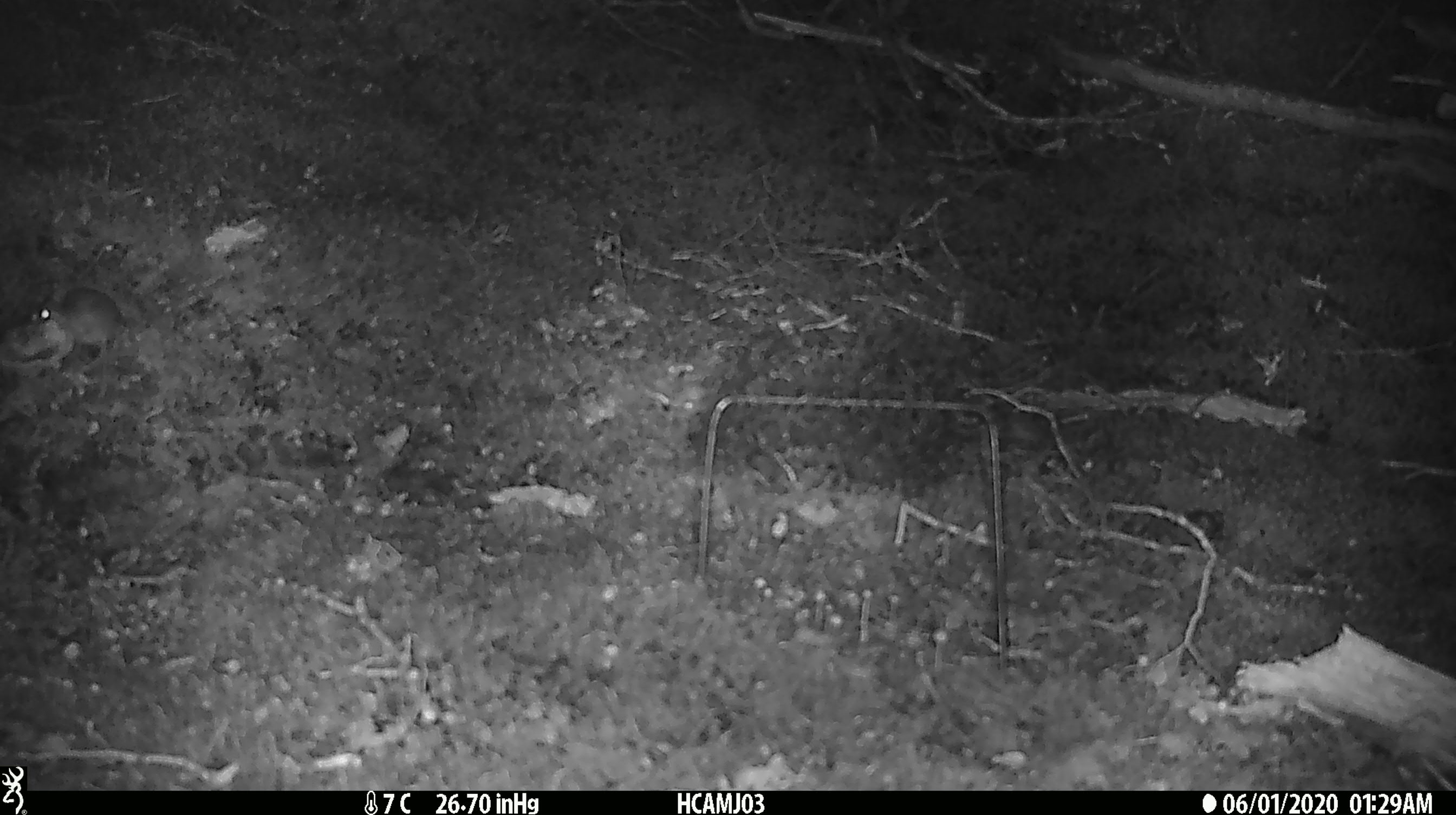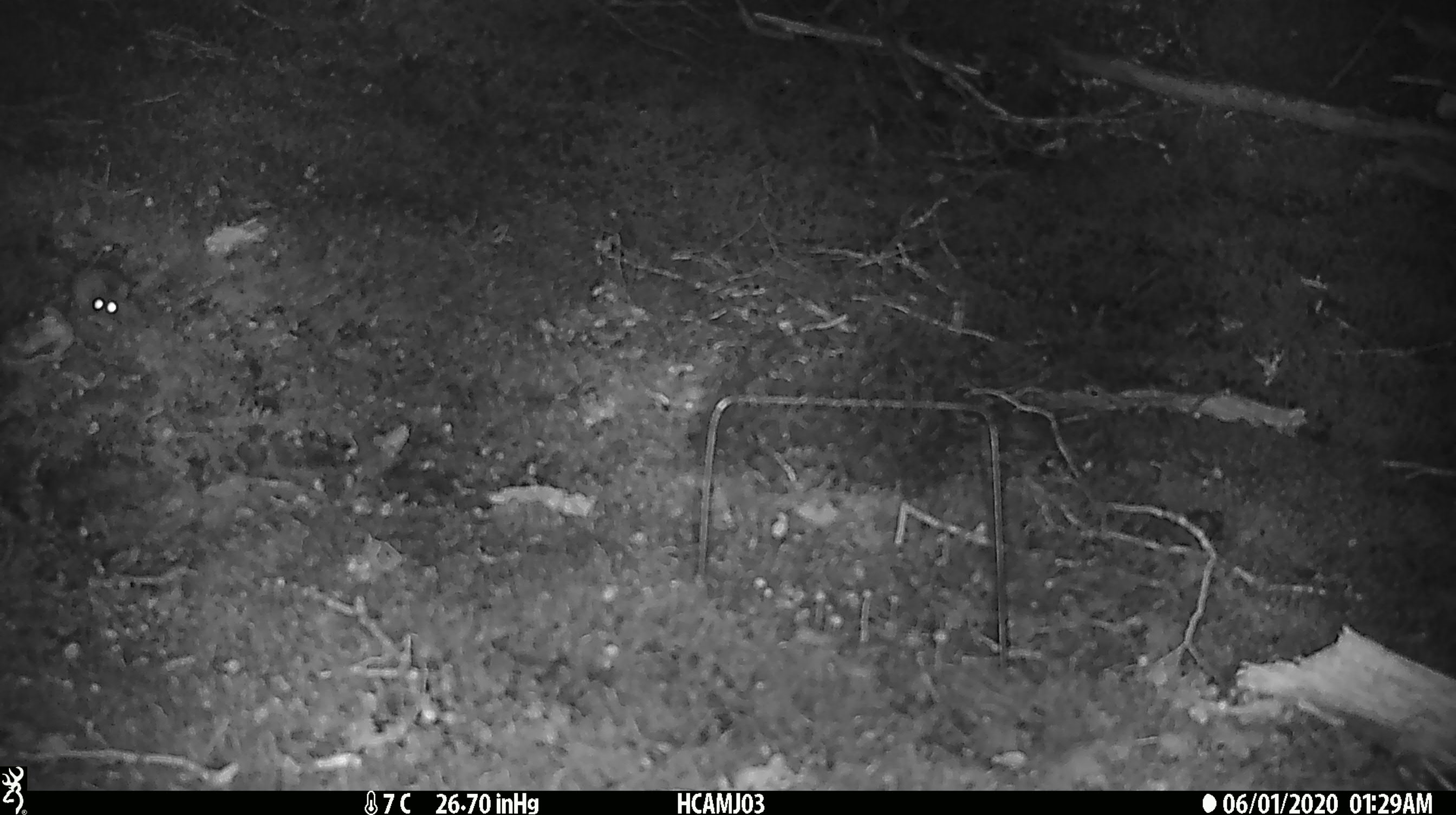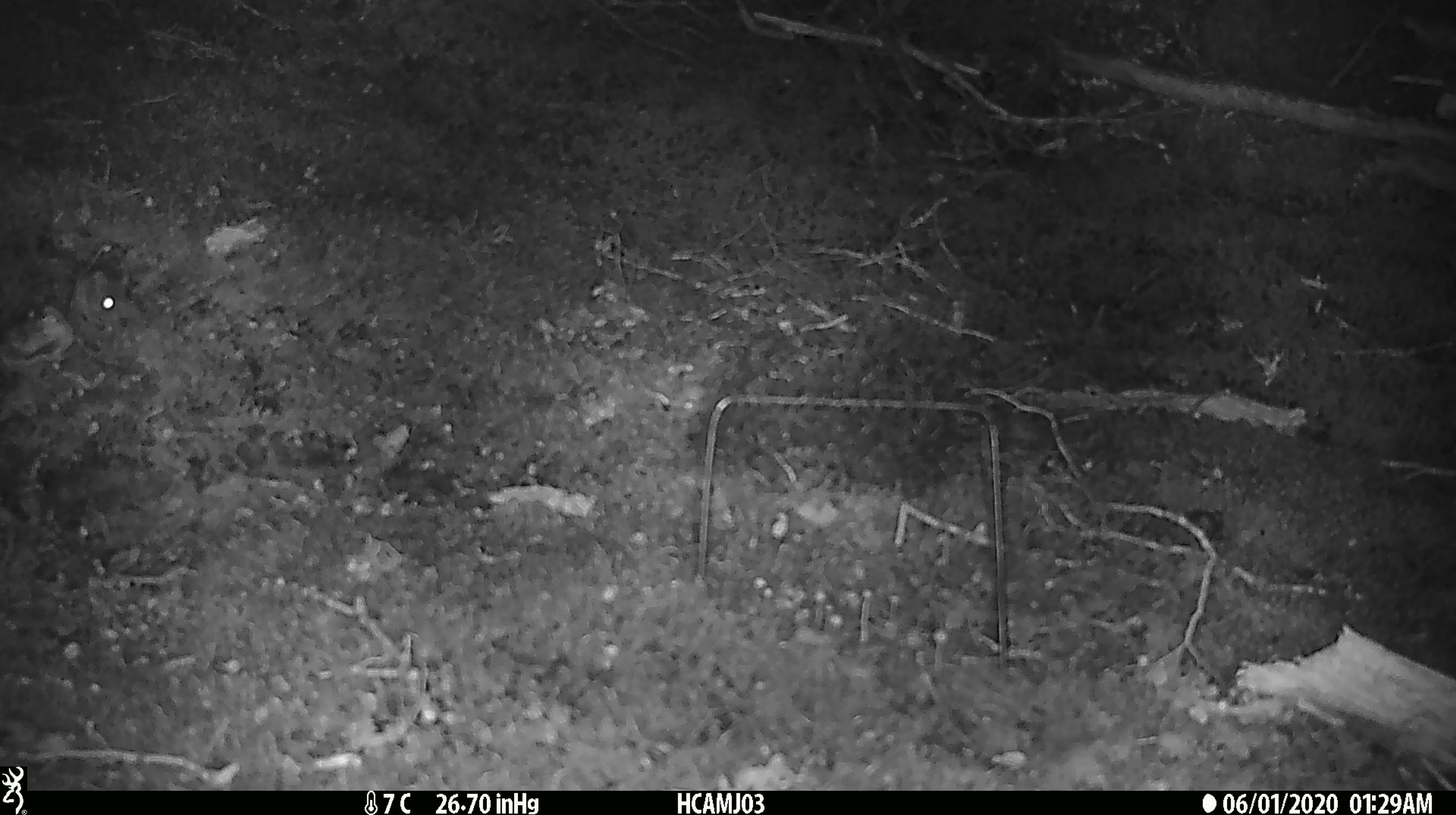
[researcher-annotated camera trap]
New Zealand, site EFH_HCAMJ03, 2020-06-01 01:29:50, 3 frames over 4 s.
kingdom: Animalia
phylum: Chordata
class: Mammalia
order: Rodentia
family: Muridae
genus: Mus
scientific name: Mus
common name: mouse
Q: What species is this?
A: Mouse (Mus).